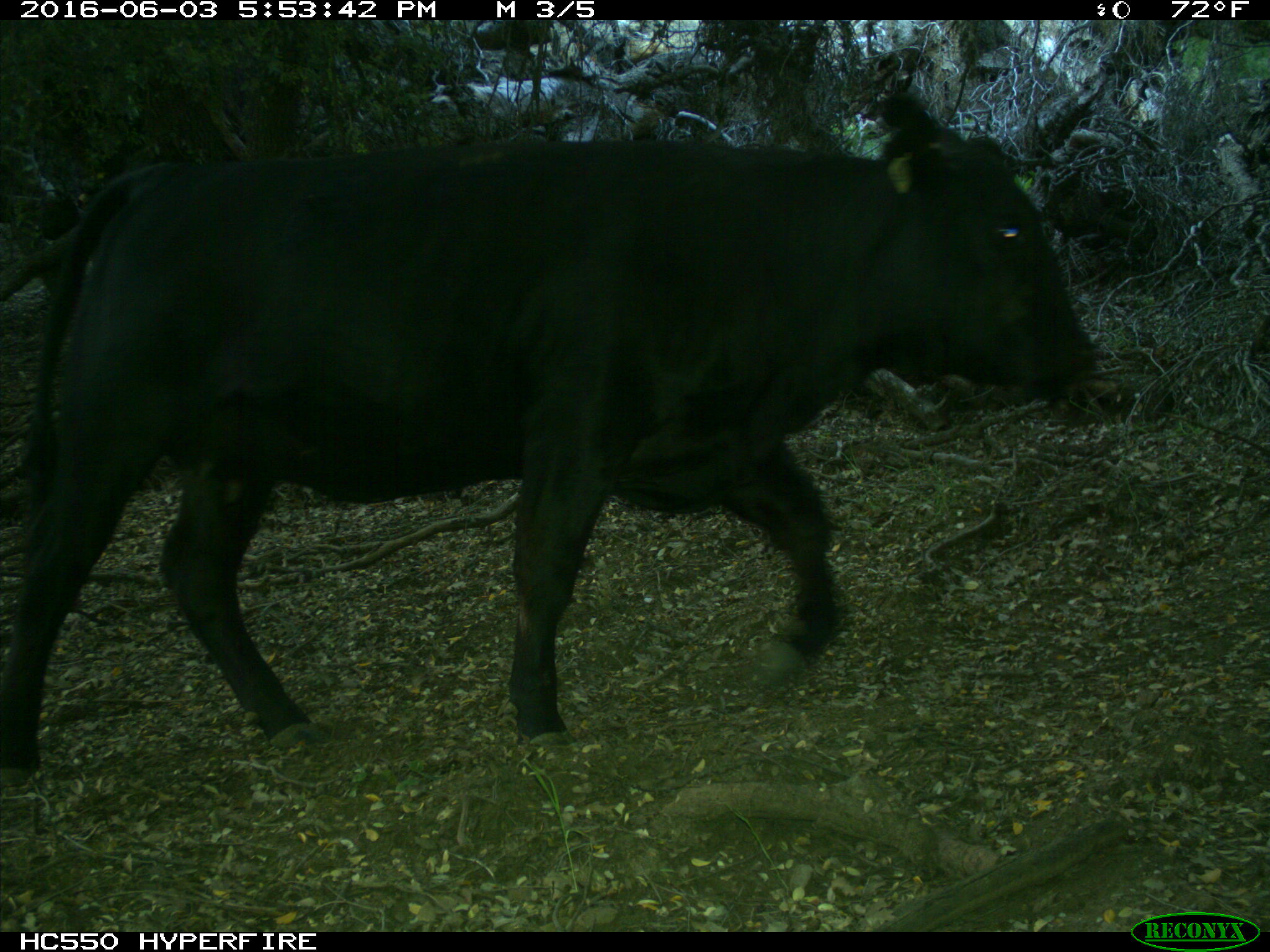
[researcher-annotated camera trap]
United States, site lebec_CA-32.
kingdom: Animalia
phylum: Chordata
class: Mammalia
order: Artiodactyla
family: Bovidae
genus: Bos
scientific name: Bos taurus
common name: domestic cow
Bos taurus (domestic cow).